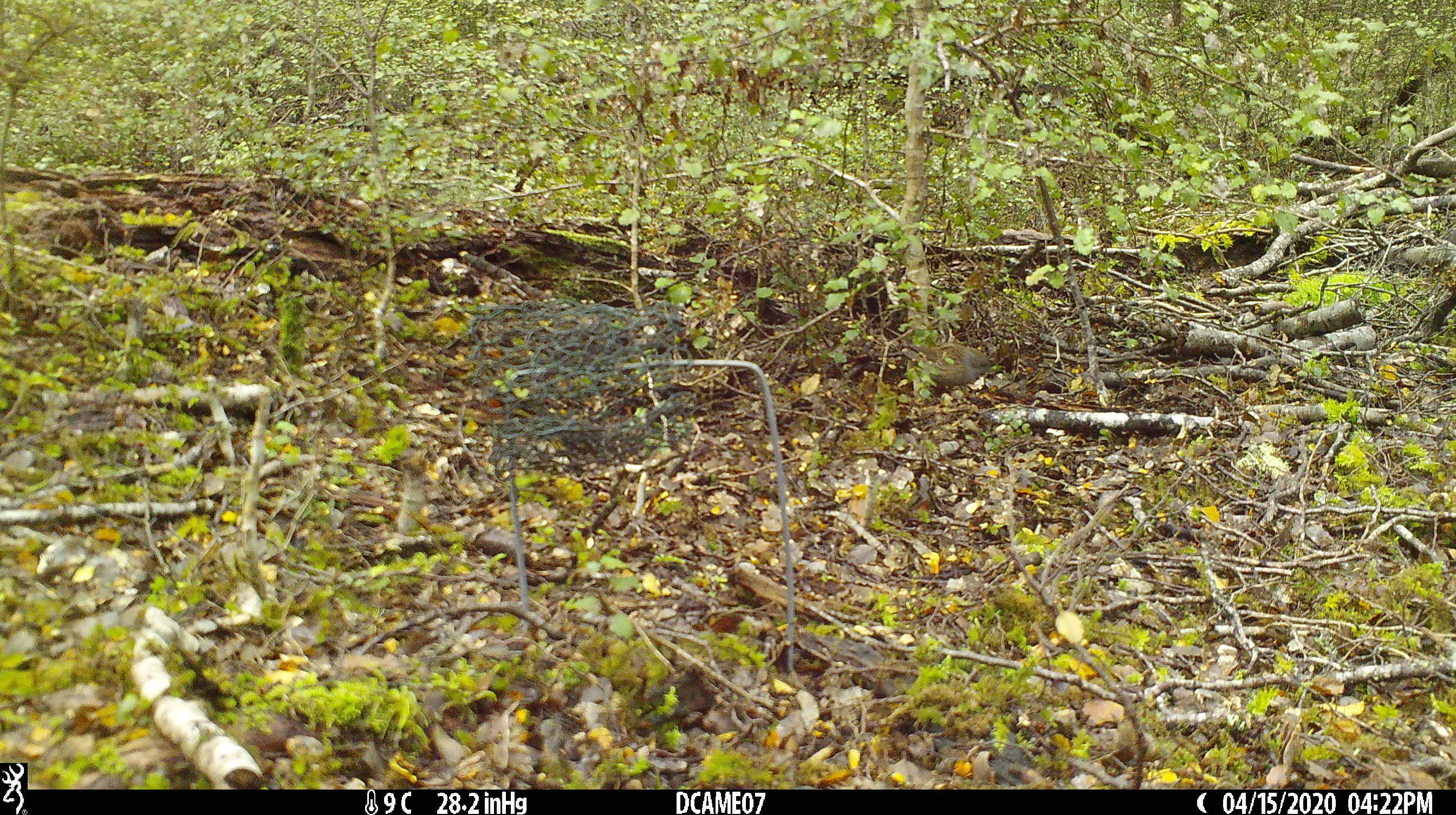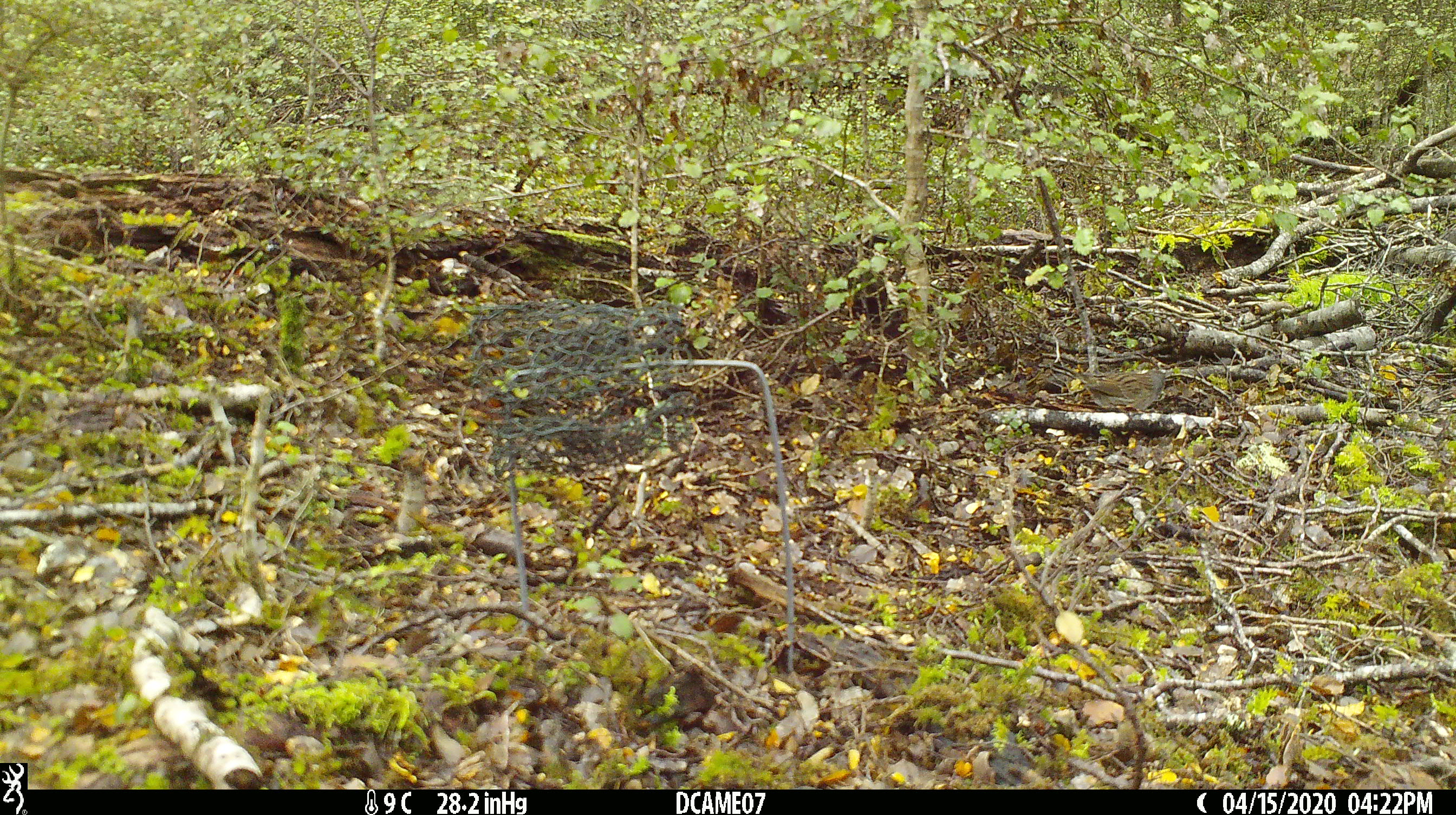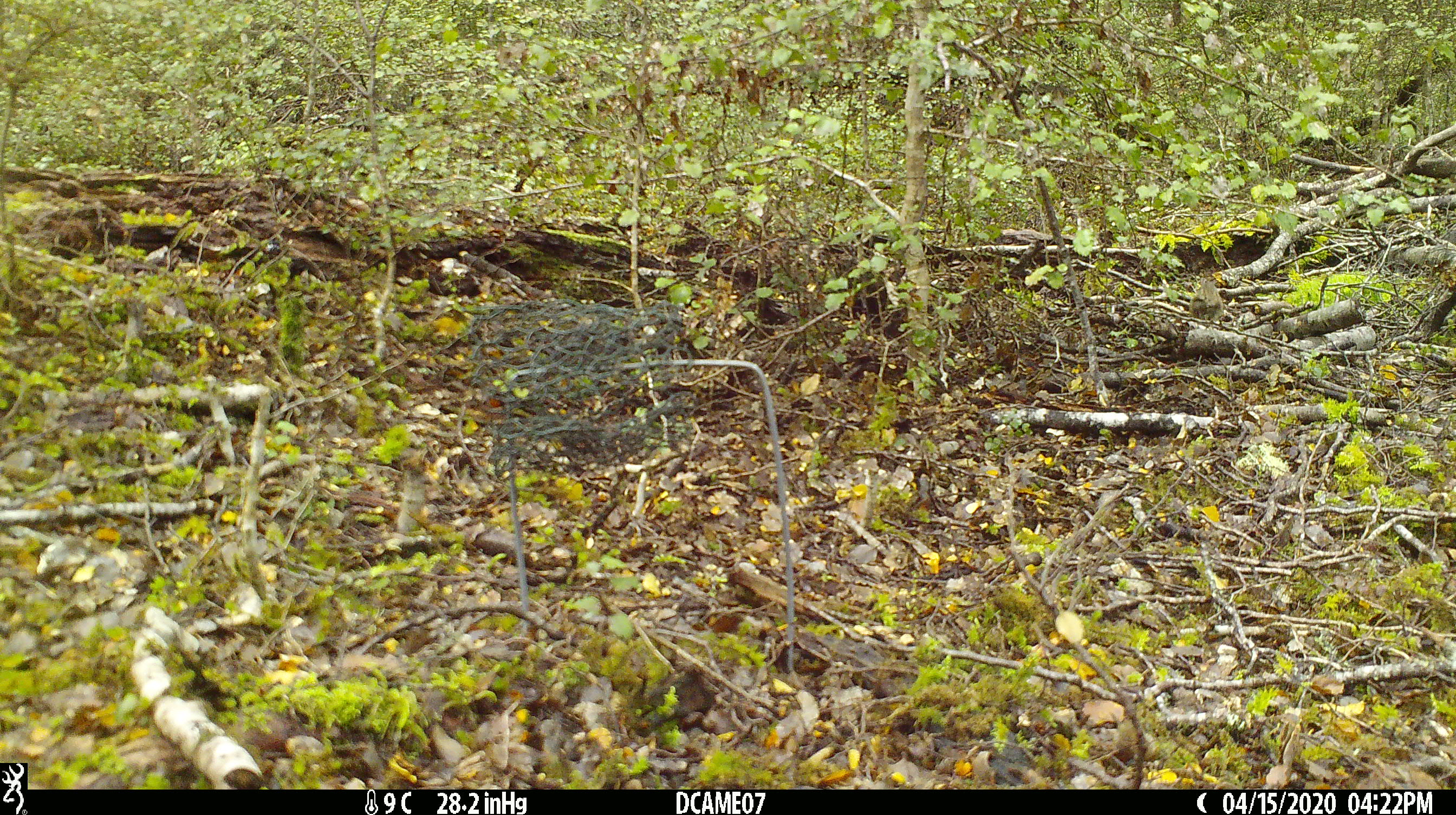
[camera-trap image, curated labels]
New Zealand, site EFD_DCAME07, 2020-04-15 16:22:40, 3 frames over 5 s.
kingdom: Animalia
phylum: Chordata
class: Aves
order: Passeriformes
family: Prunellidae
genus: Prunella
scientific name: Prunella modularis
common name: dunnock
Dunnock (Prunella modularis).